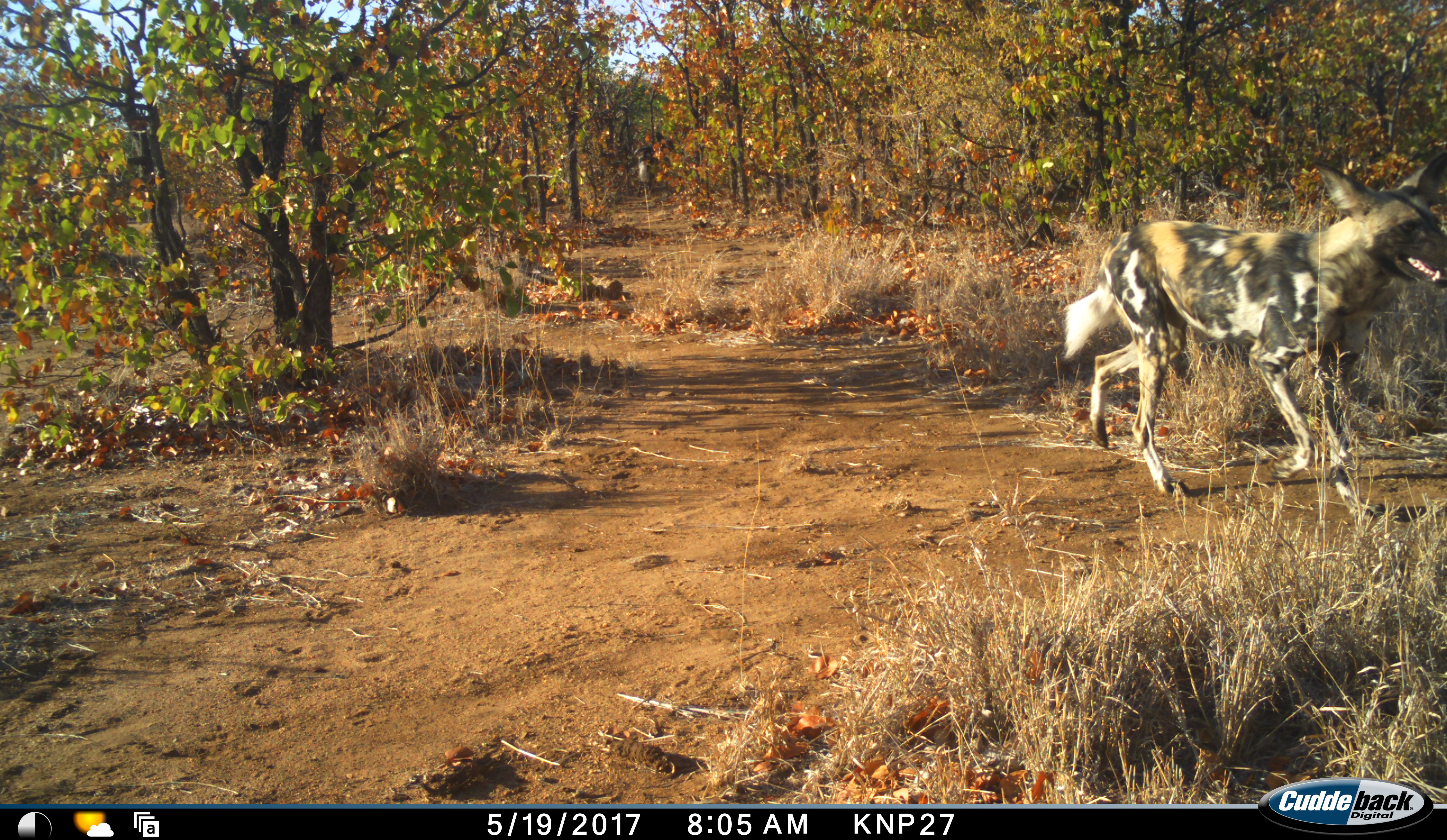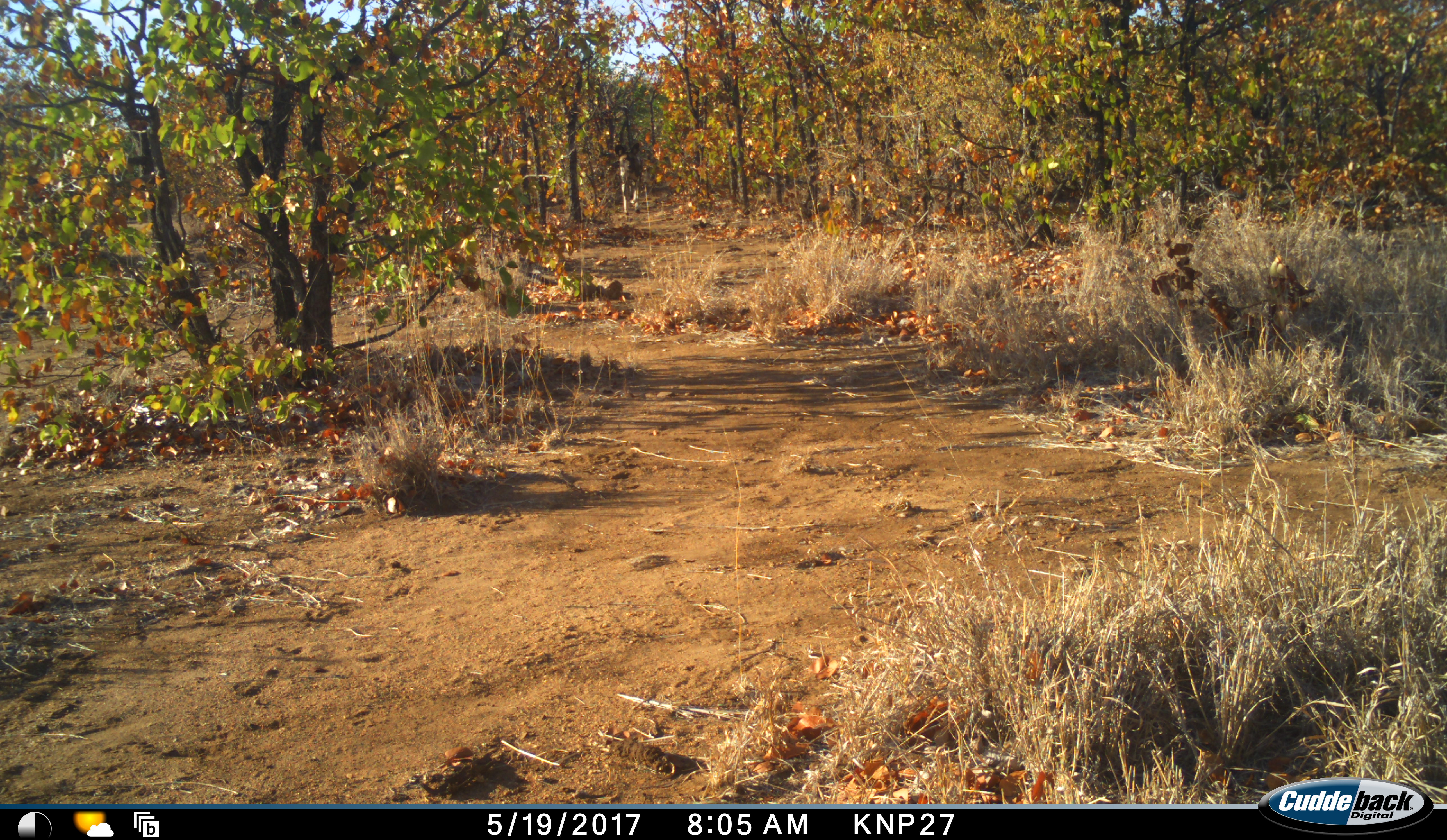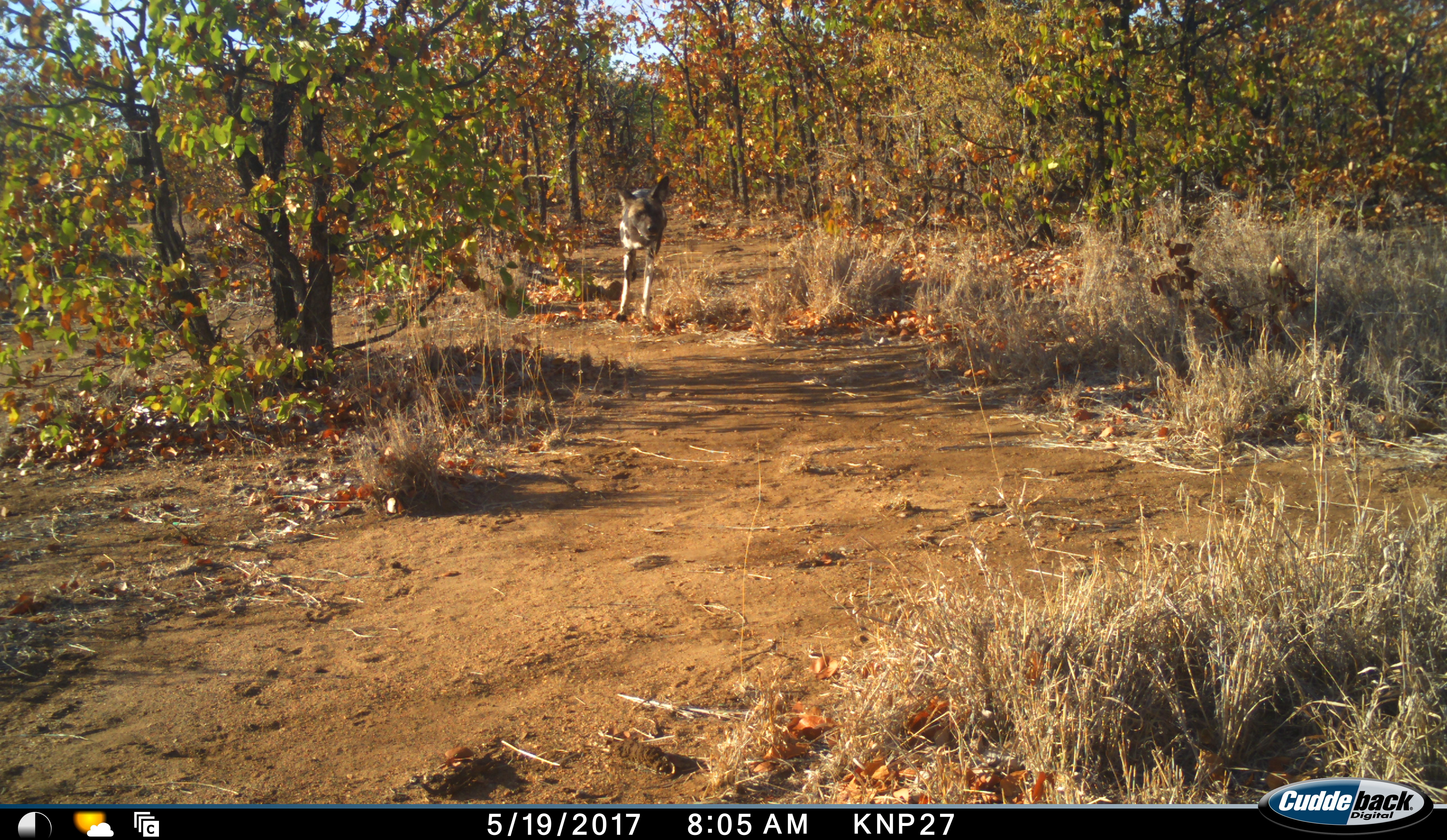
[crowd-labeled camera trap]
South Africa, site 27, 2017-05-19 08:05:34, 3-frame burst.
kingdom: Animalia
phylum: Chordata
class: Mammalia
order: Carnivora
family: Canidae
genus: Lycaon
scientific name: Lycaon pictus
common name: african wild dog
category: wilddog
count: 1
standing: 0%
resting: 0%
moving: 100%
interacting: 0%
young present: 0%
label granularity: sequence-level